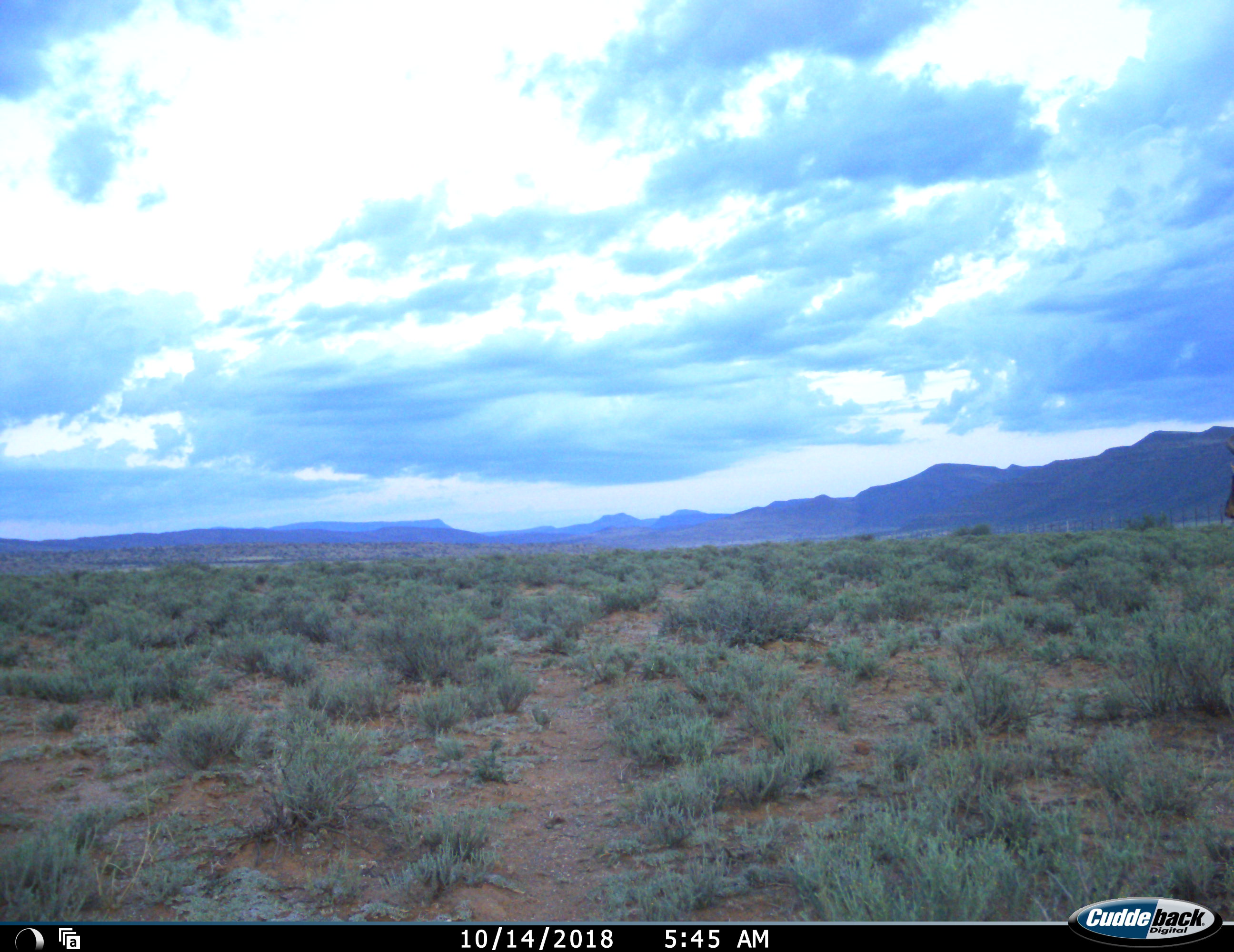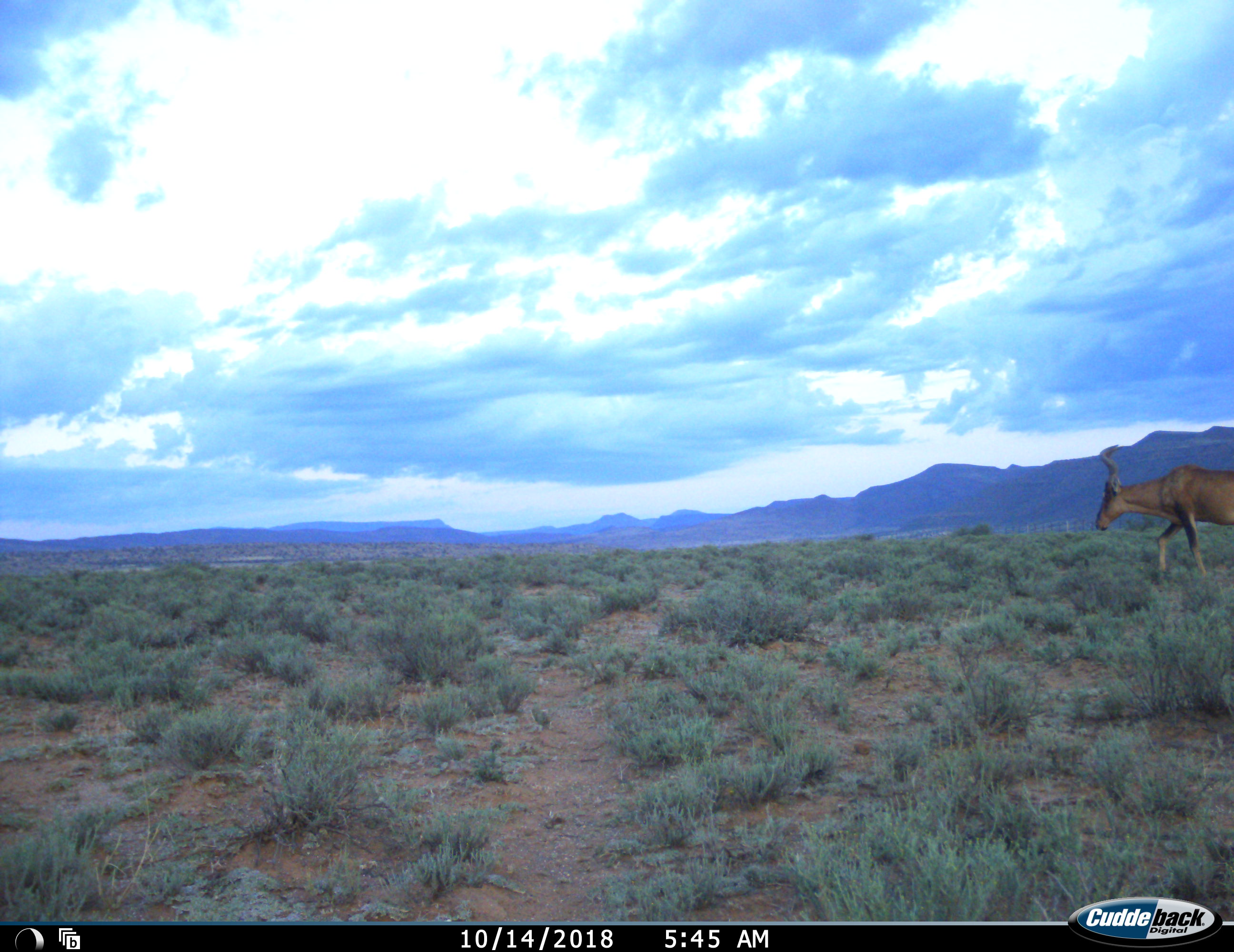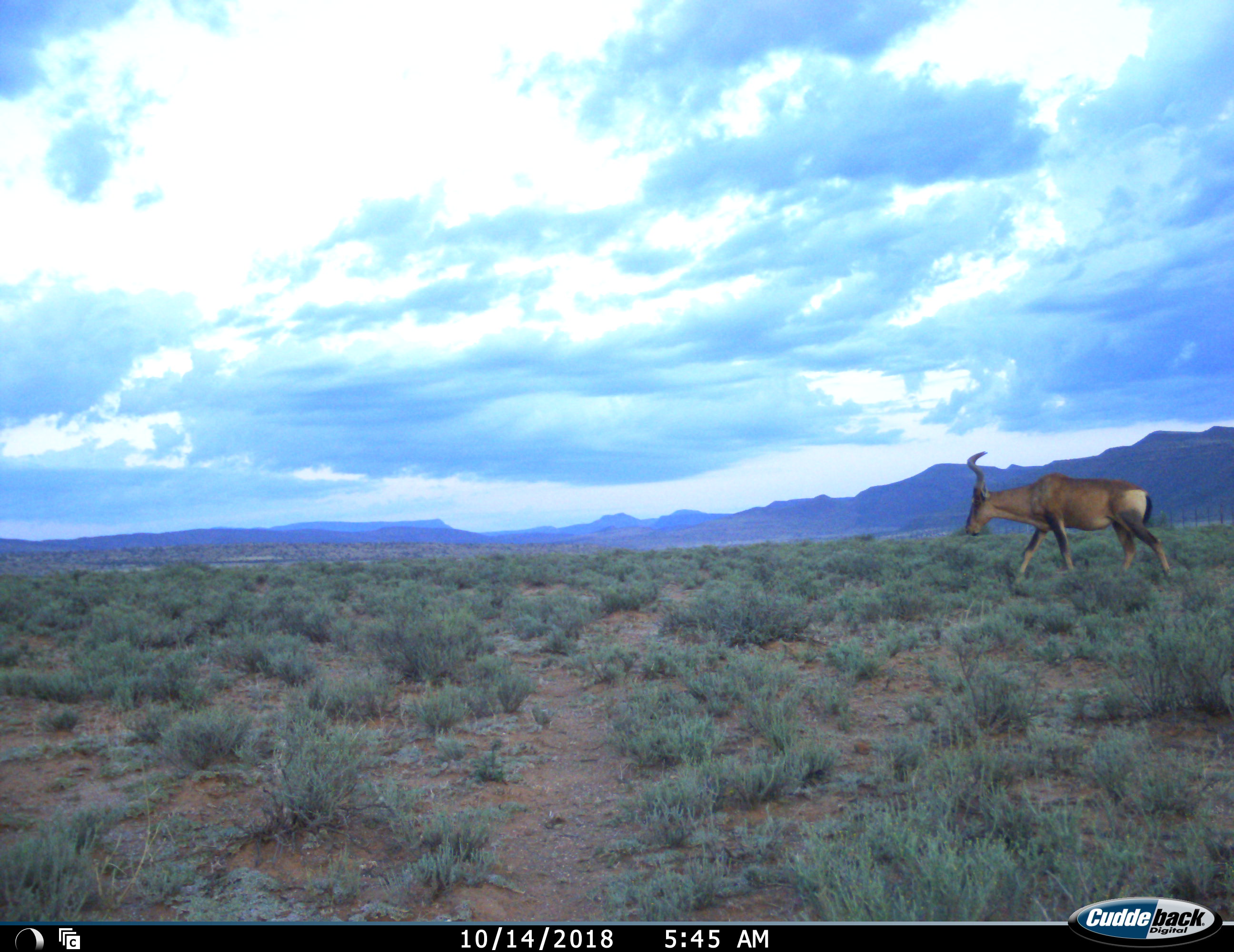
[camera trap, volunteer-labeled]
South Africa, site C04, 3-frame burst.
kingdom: Animalia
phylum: Chordata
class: Mammalia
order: Artiodactyla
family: Bovidae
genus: Alcelaphus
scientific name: Alcelaphus buselaphus caama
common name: red hartebeest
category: hartebeestred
Hartebeestred (red hartebeest) (Alcelaphus buselaphus caama), count 1. Behavior (volunteer vote fractions): standing 11%, resting 0%, moving 89%, interacting 0%. Young present (vote fraction): 0%. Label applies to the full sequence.